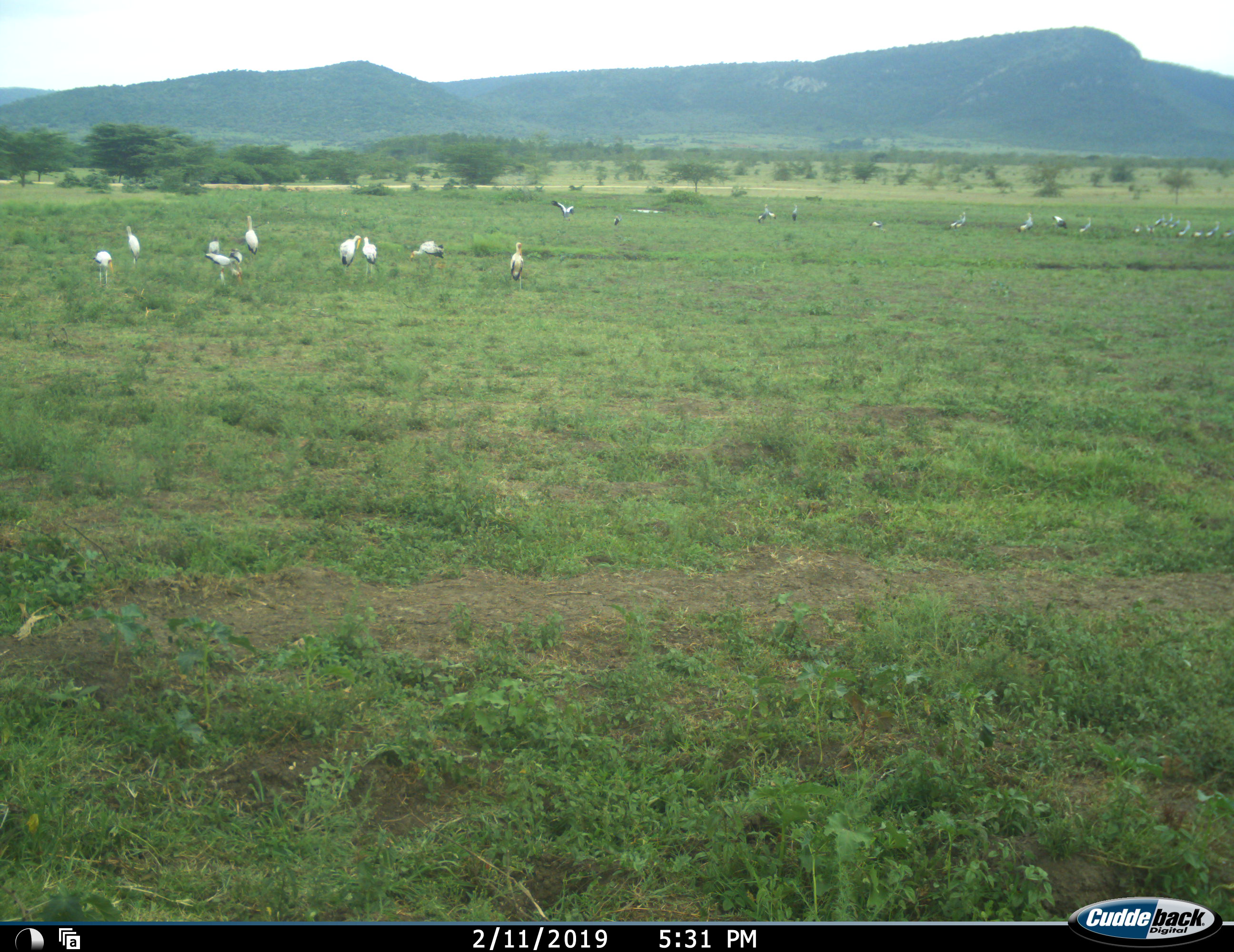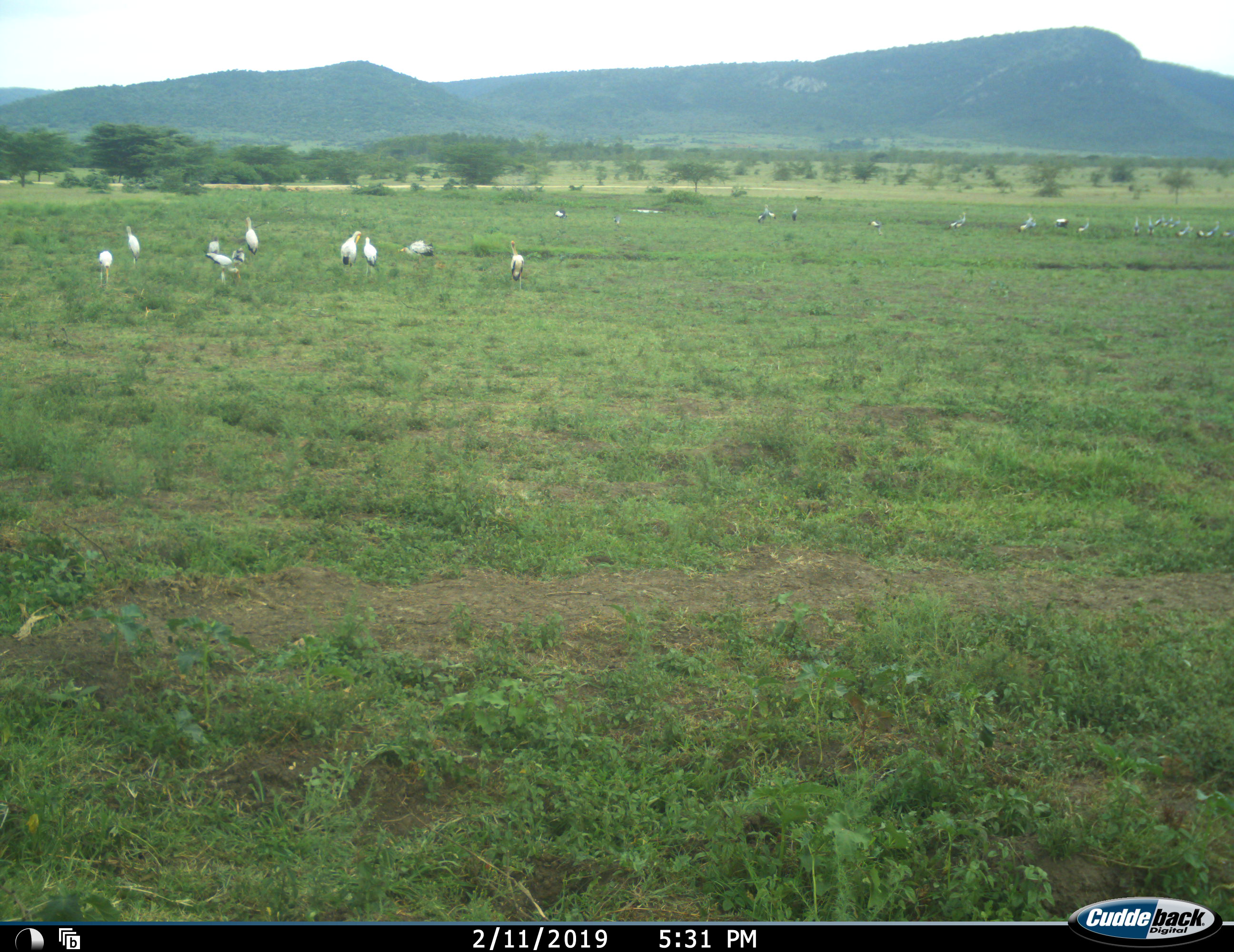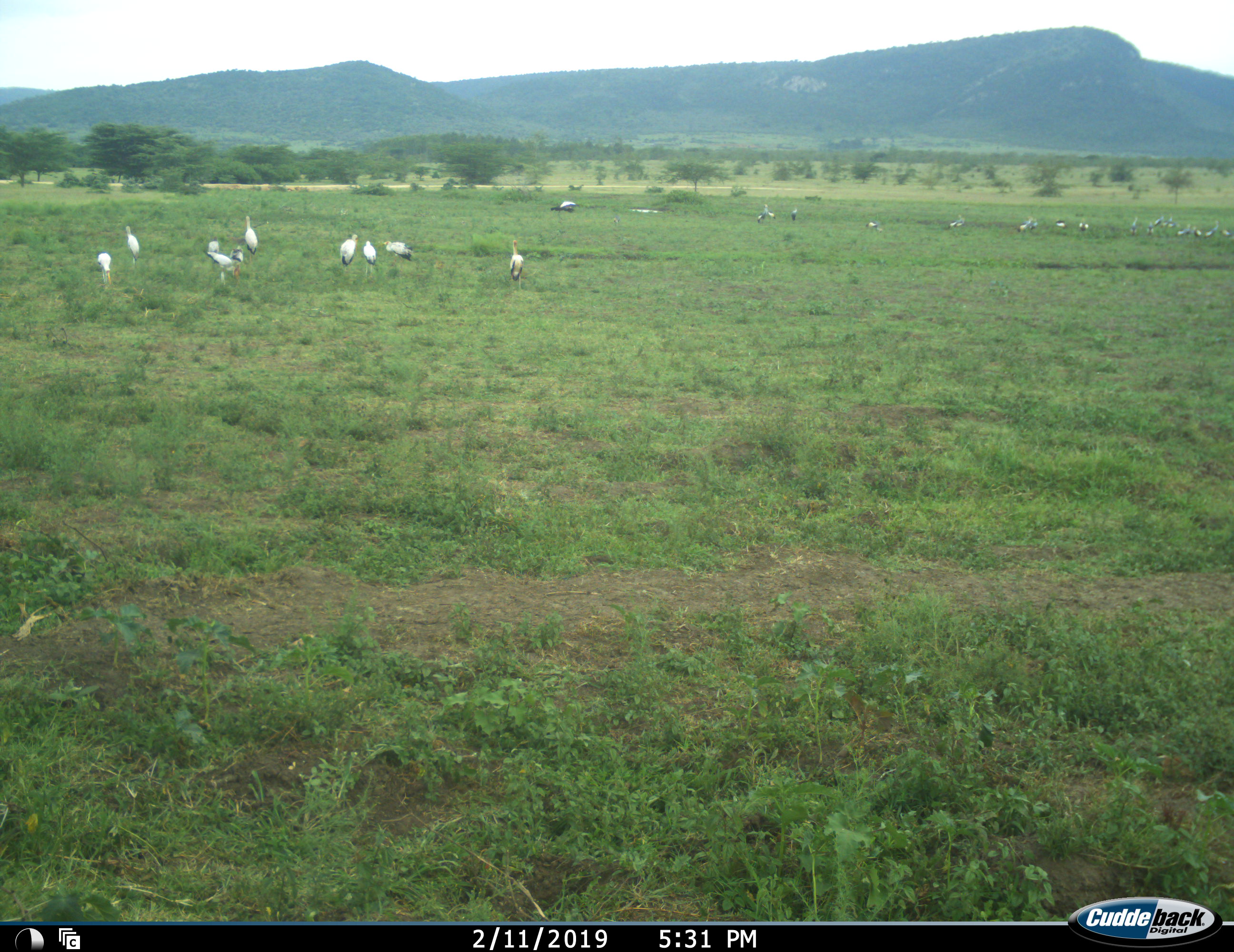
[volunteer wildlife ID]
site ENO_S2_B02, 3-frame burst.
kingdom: Animalia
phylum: Chordata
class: Aves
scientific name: Aves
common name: bird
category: birdother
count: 11-50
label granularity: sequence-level